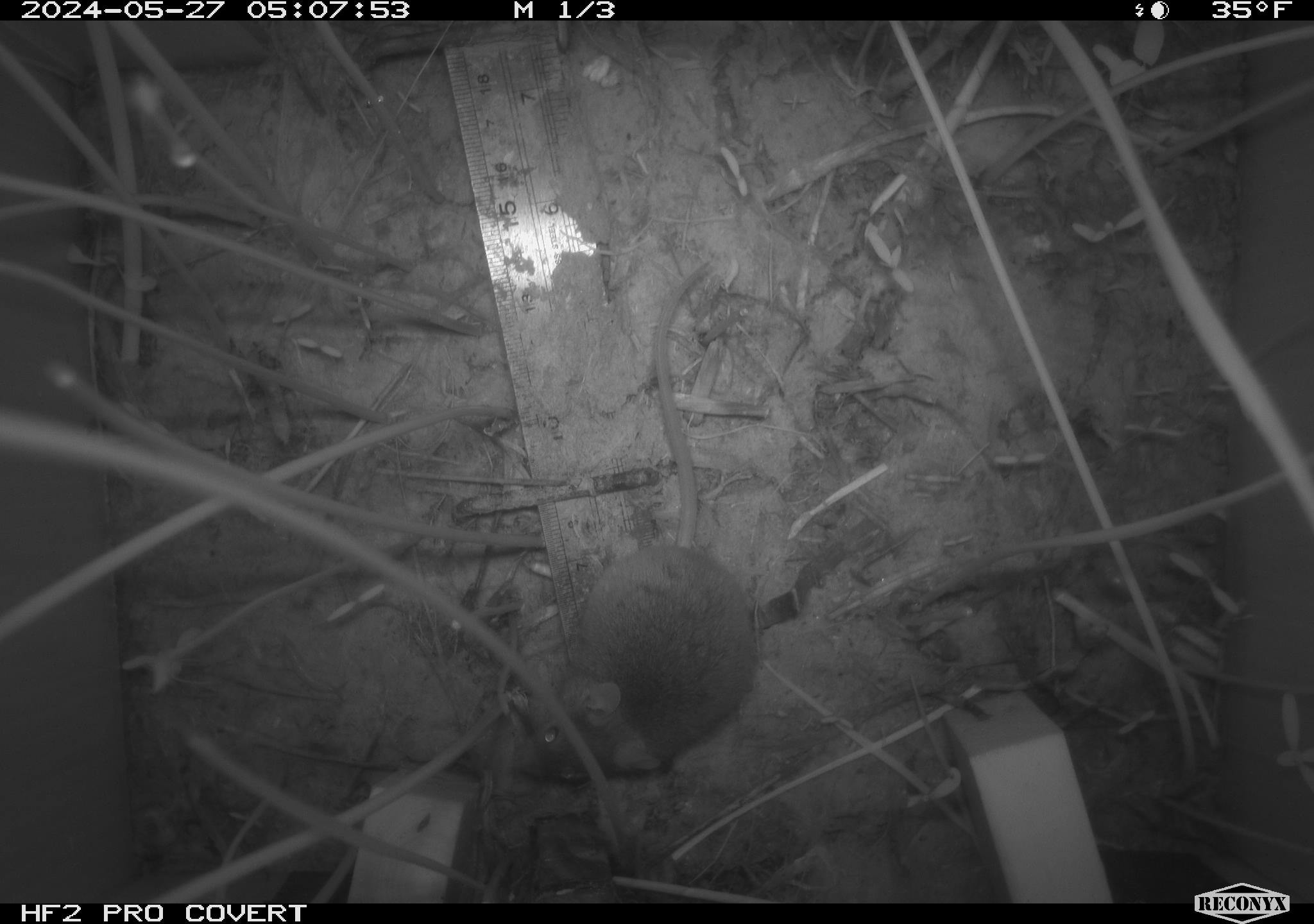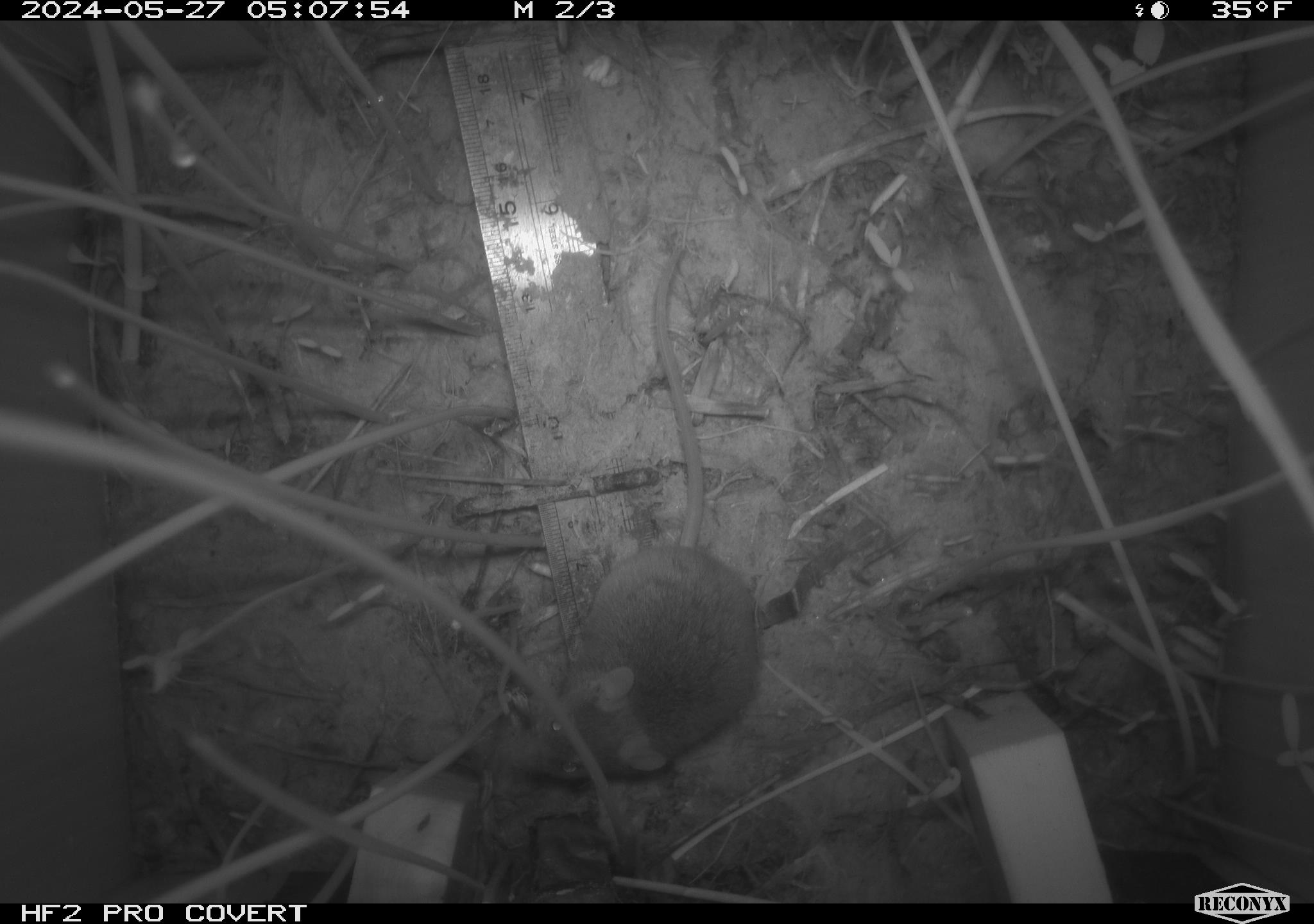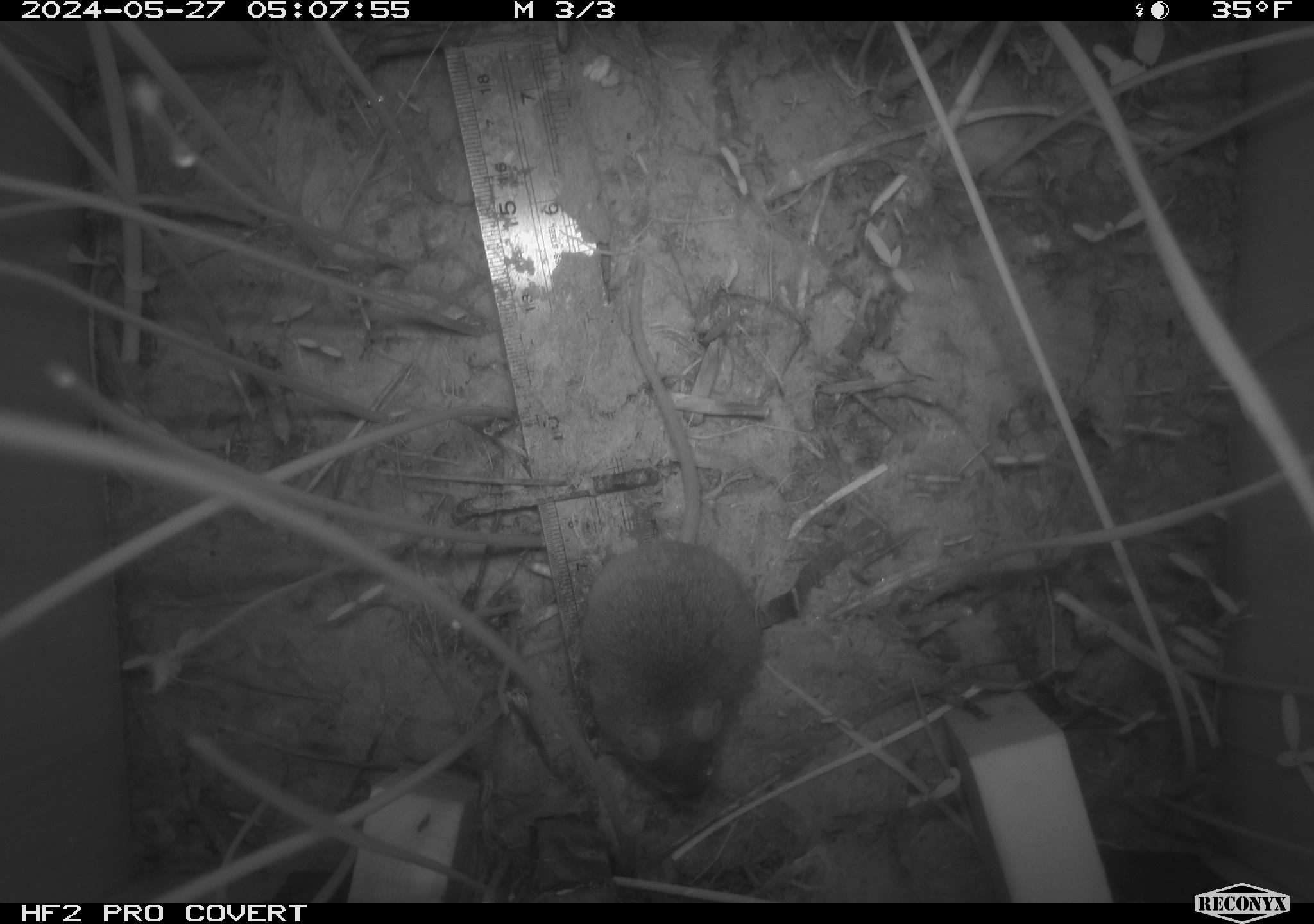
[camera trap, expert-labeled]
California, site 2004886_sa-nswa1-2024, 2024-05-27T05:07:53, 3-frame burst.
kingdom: Animalia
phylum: Chordata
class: Mammalia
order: Rodentia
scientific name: Rodentia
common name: rodent